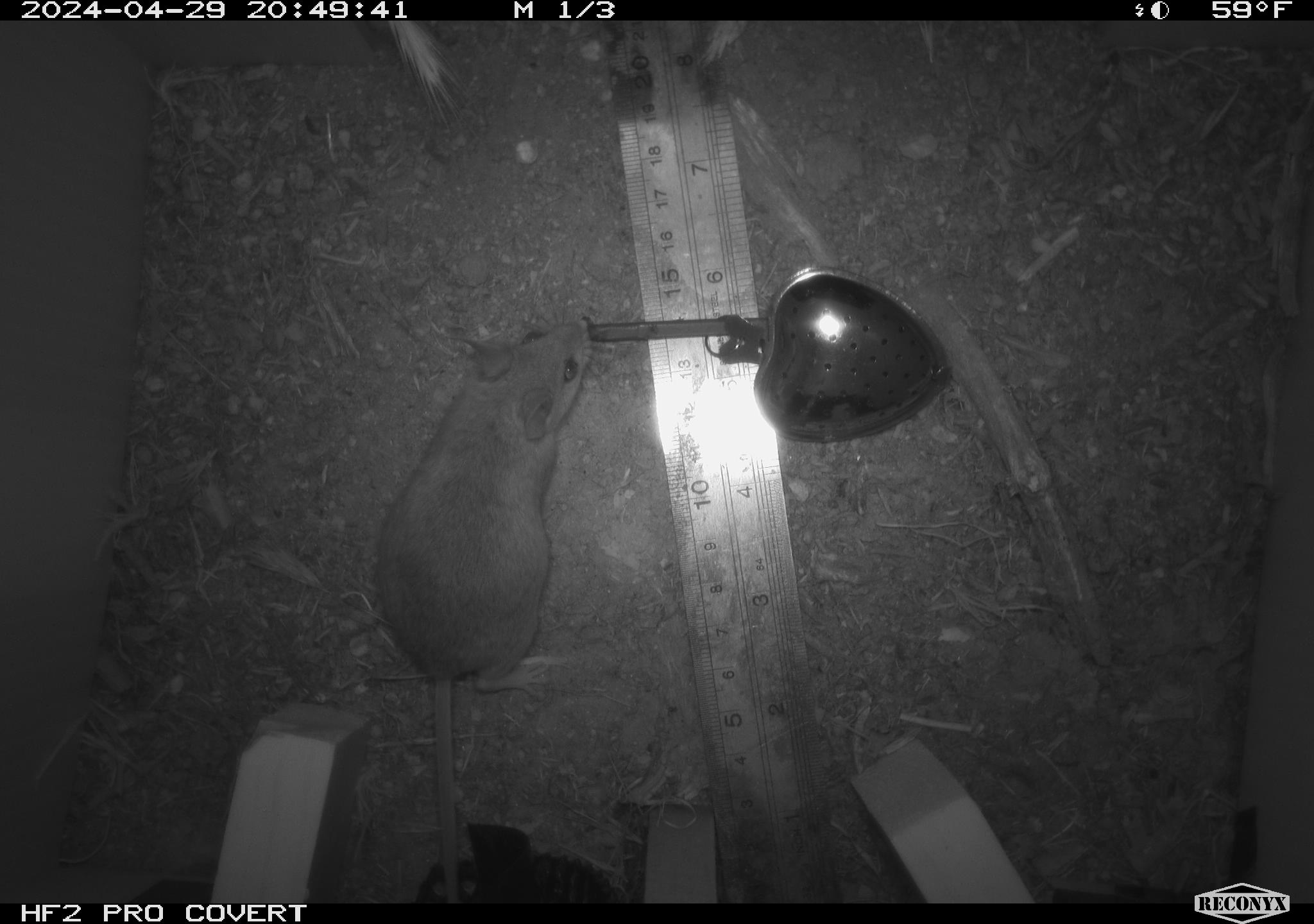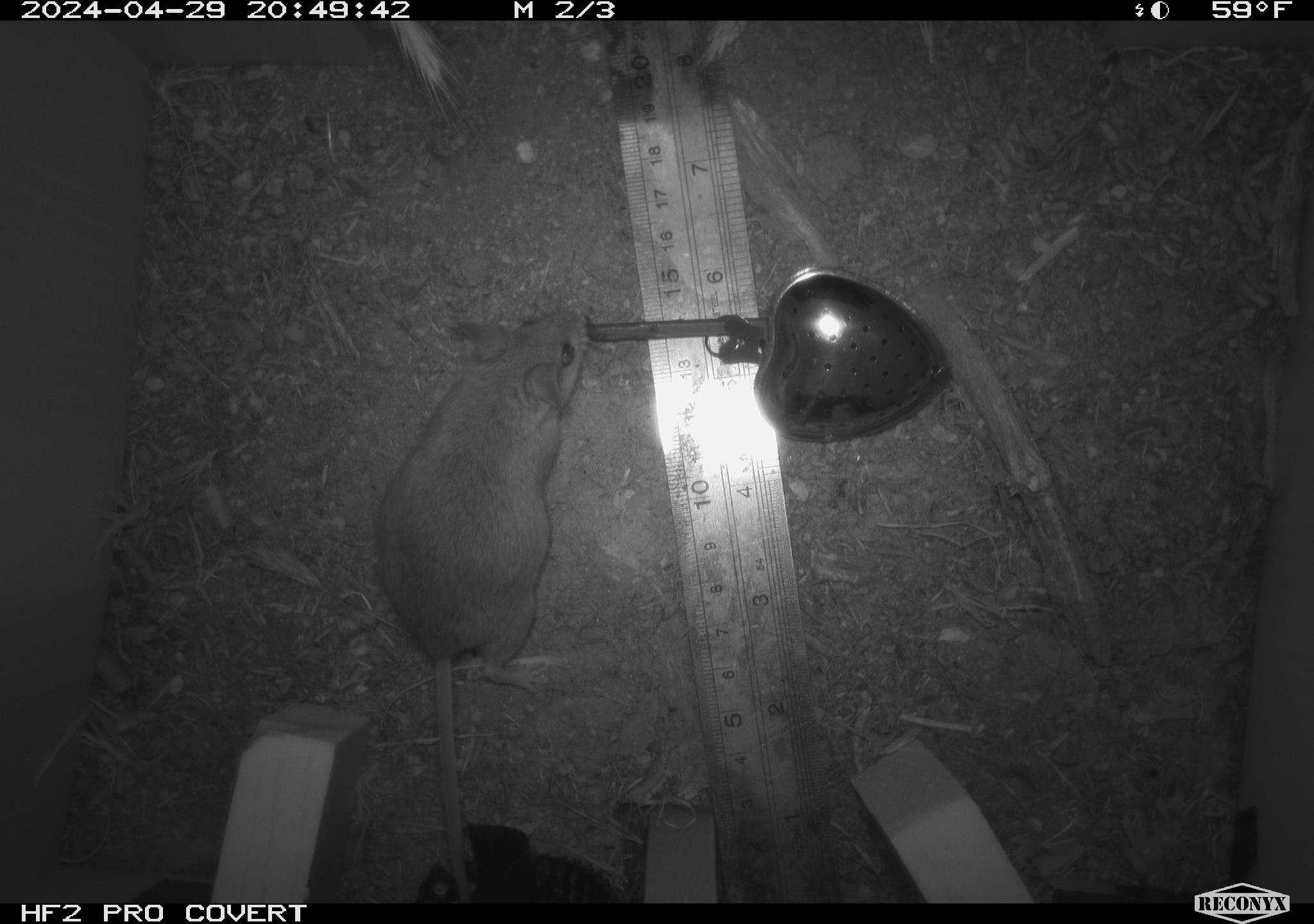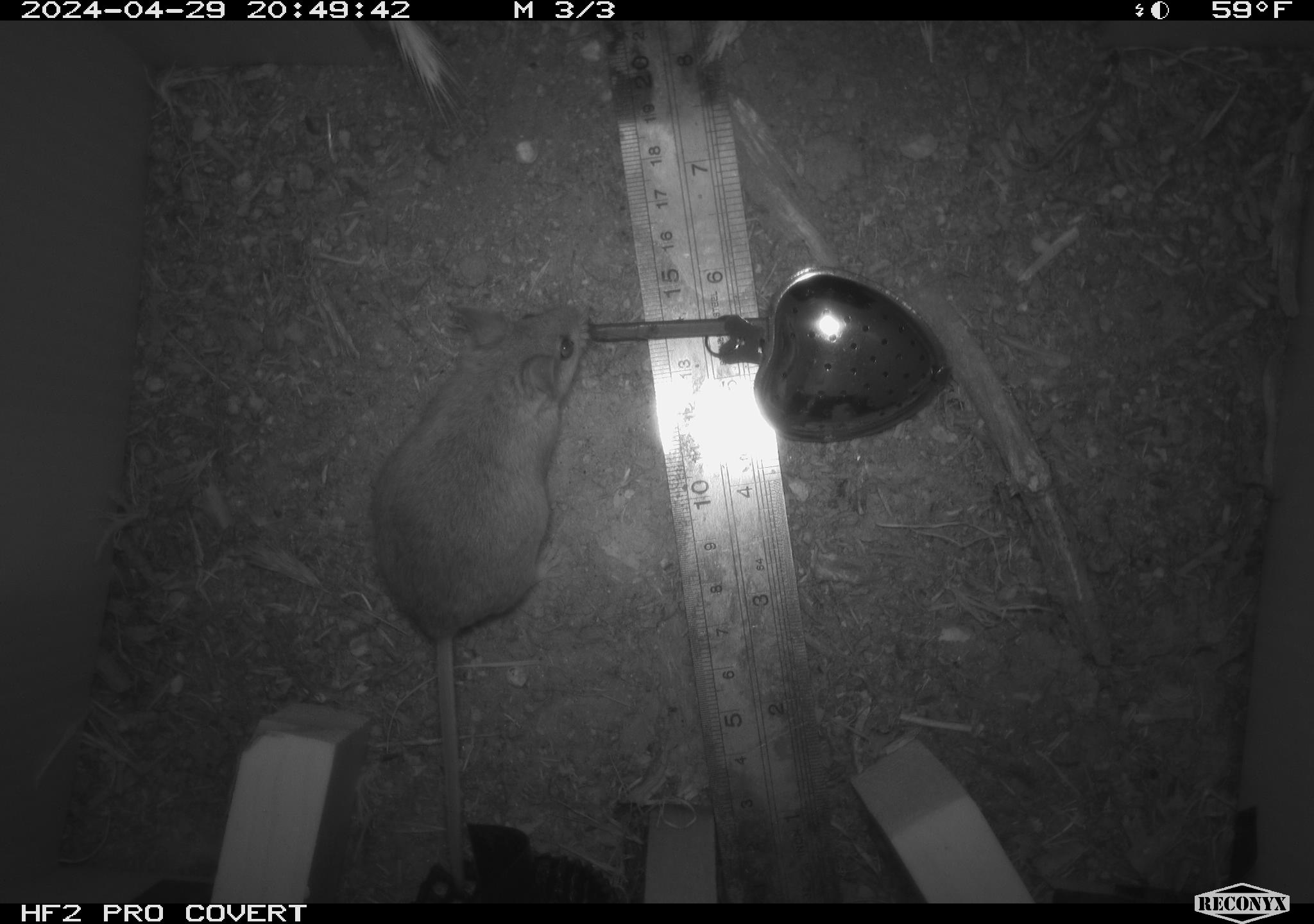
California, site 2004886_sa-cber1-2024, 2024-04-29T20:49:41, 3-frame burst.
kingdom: Animalia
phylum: Chordata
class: Mammalia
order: Rodentia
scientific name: Rodentia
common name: mouse species